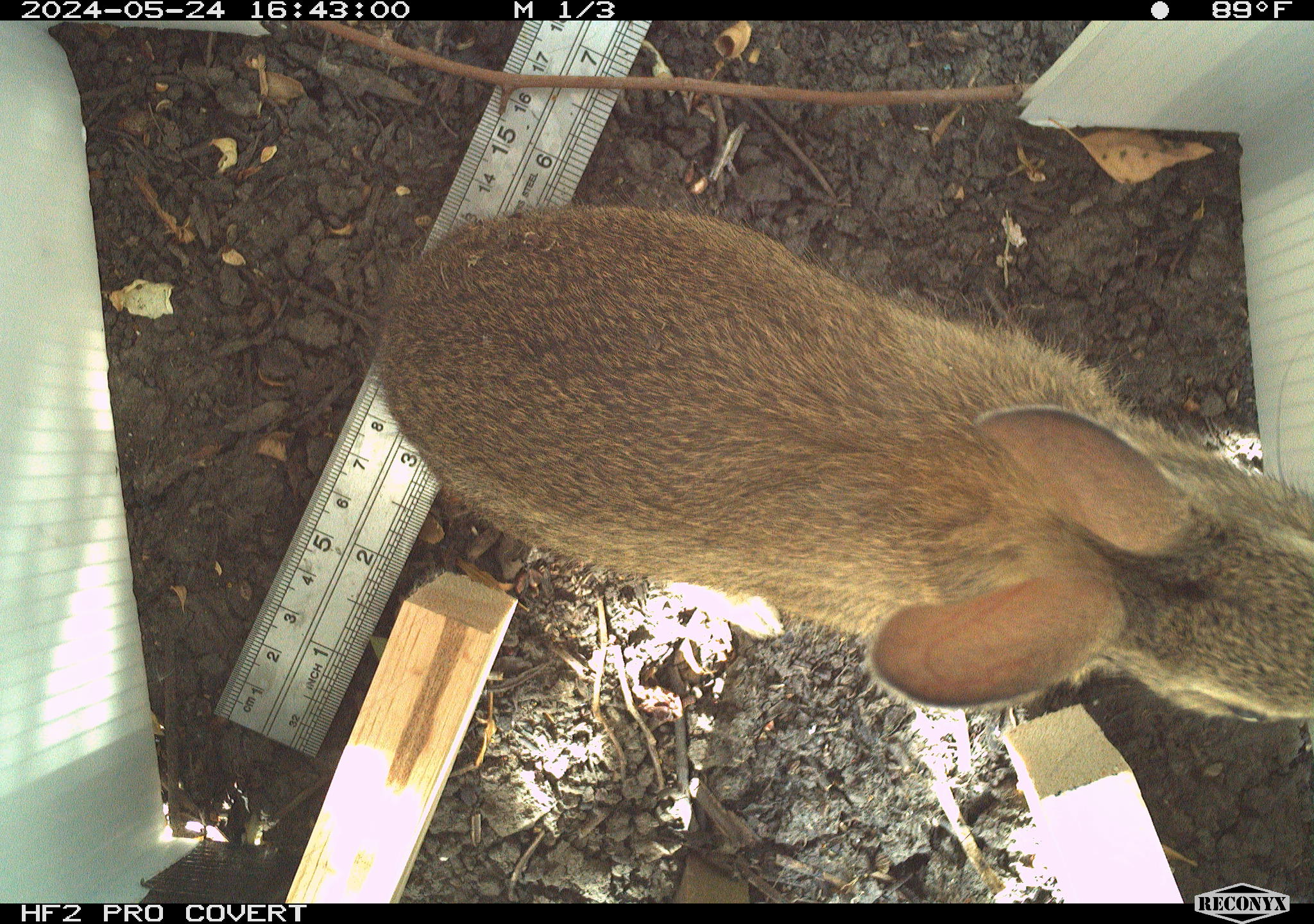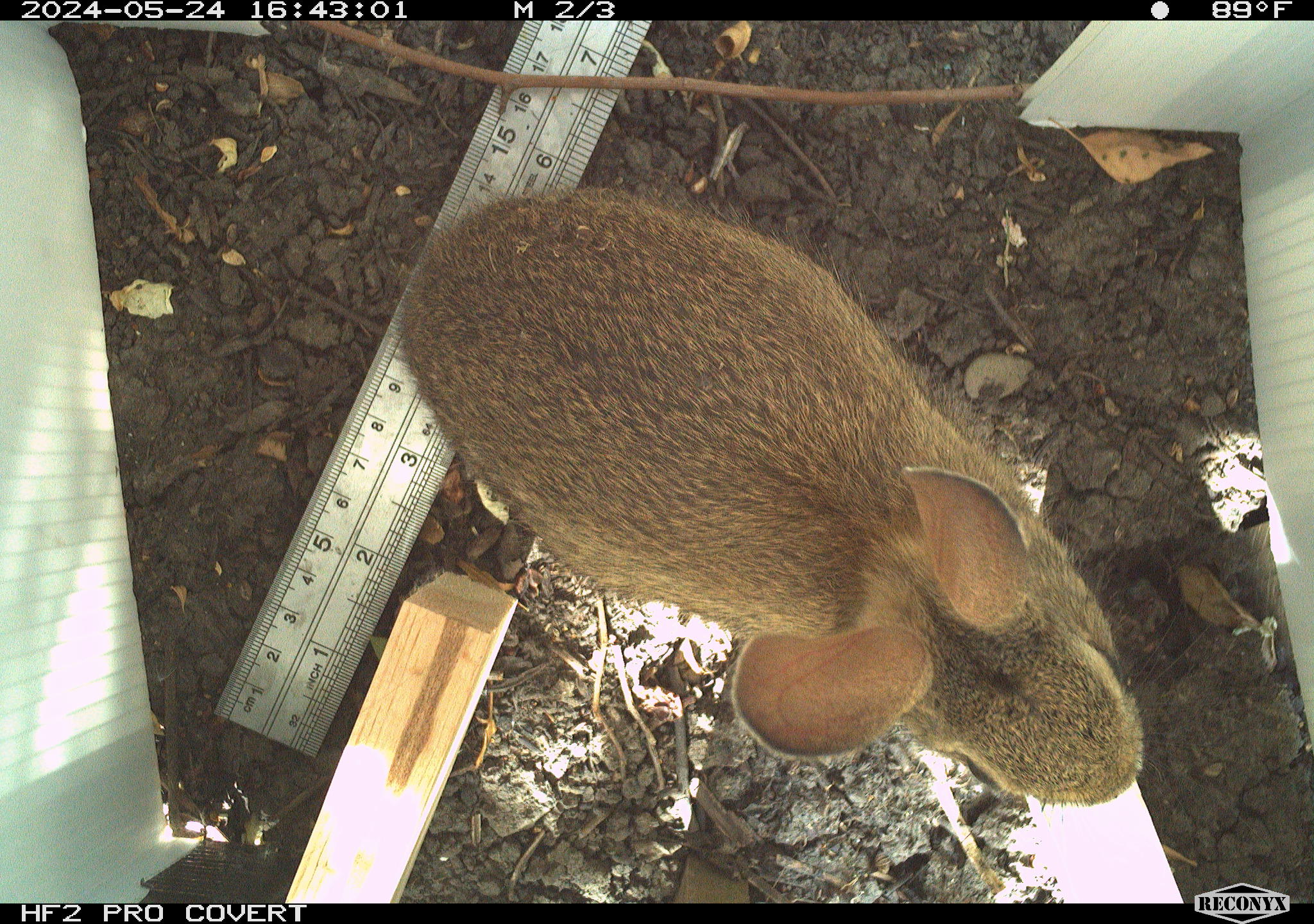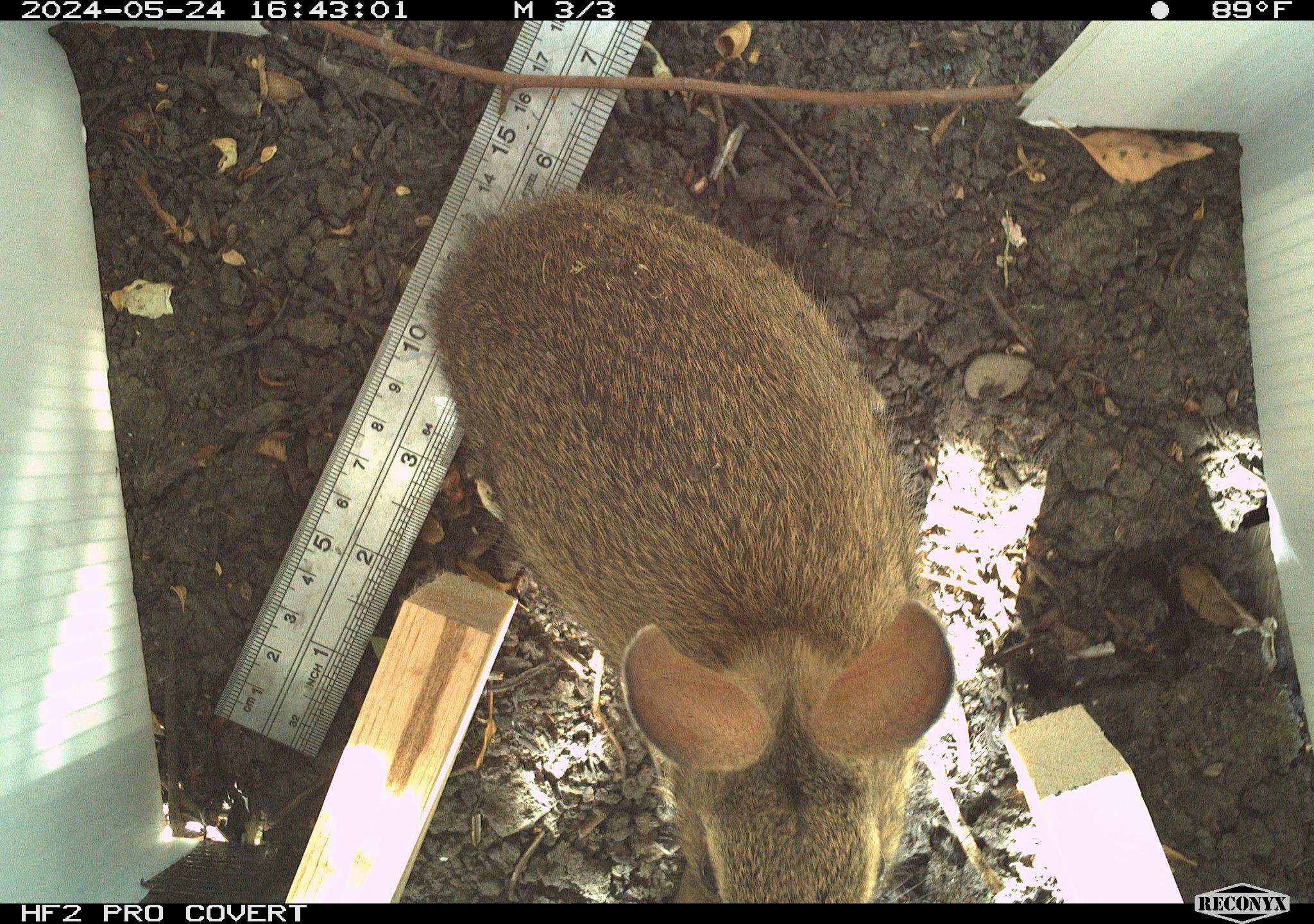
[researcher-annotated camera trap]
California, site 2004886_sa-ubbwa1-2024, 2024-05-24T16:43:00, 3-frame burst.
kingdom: Animalia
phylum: Chordata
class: Mammalia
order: Lagomorpha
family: Leporidae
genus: Sylvilagus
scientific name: Sylvilagus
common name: cottontail rabbits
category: sylvilagus species